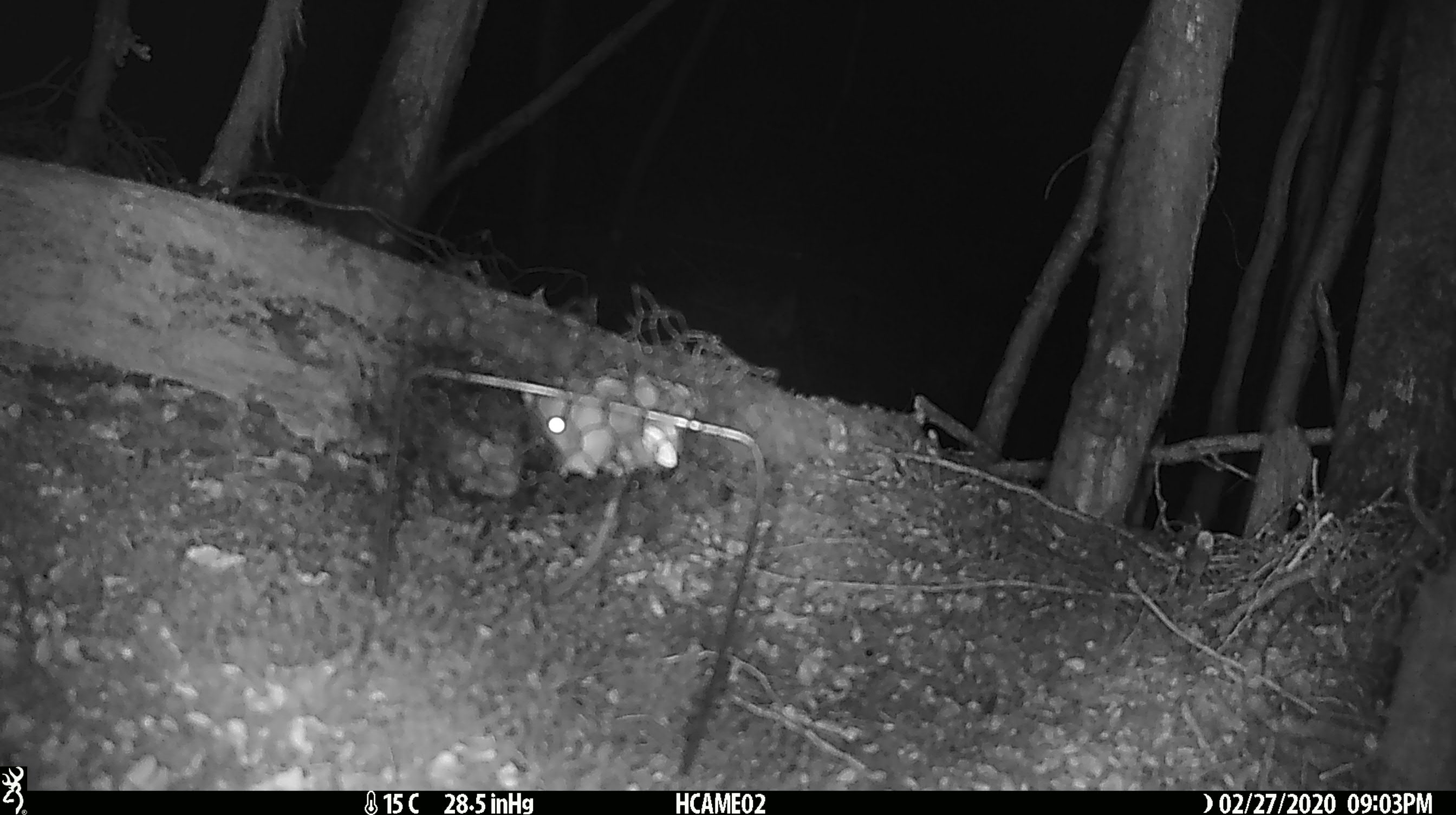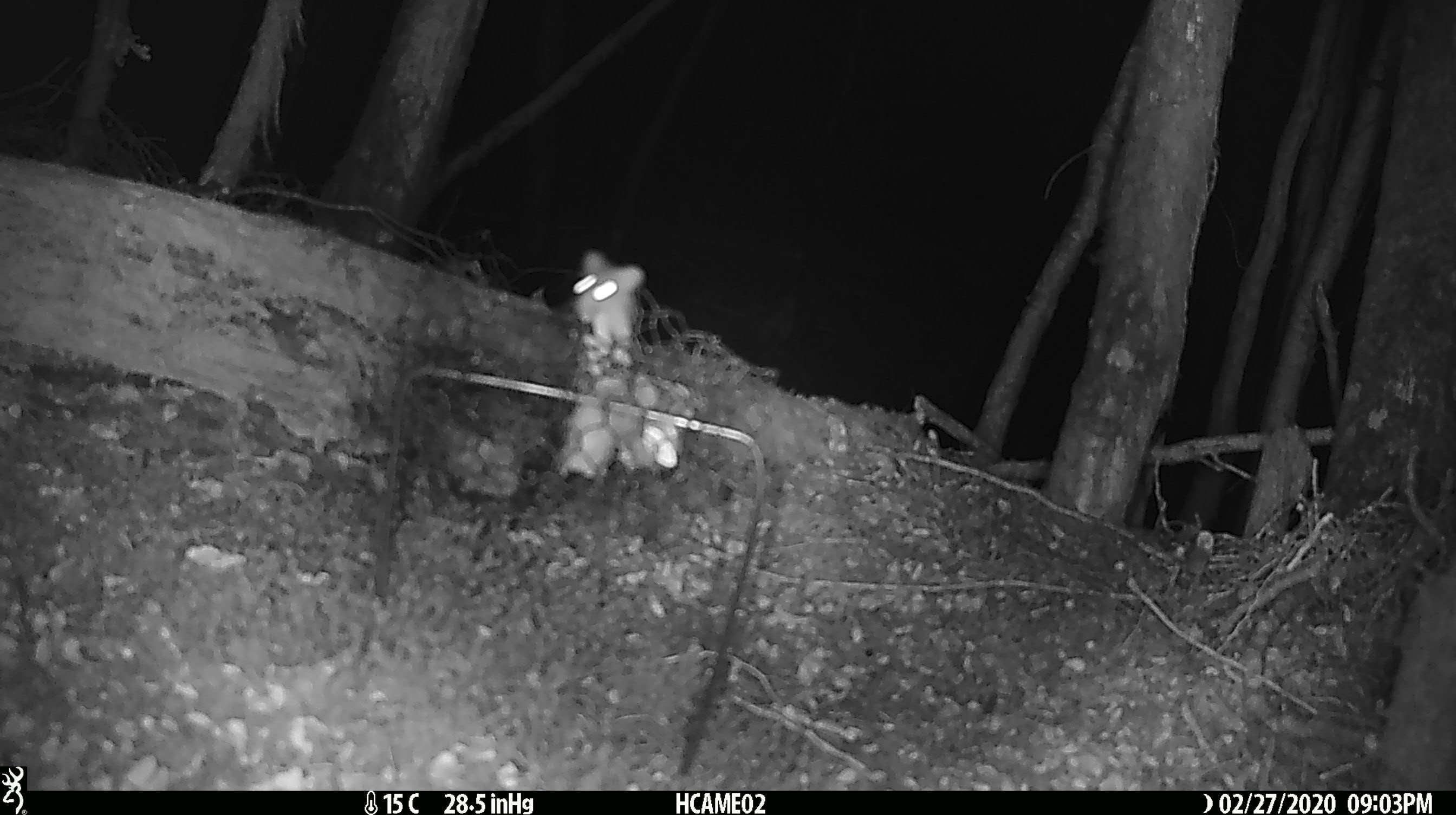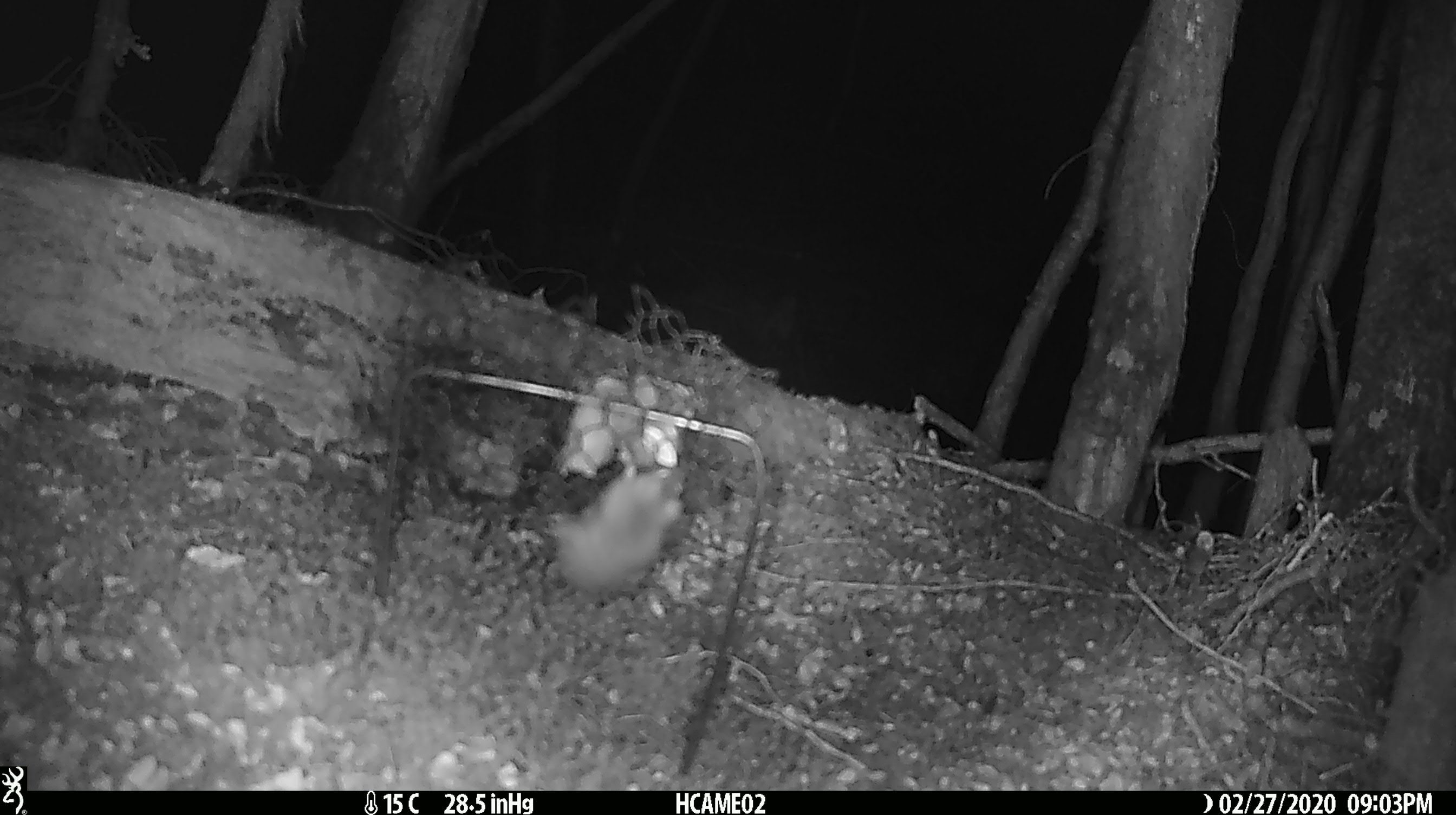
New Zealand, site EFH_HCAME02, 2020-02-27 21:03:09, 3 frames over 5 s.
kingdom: Animalia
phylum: Chordata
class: Mammalia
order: Rodentia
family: Muridae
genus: Mus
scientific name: Mus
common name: mouse